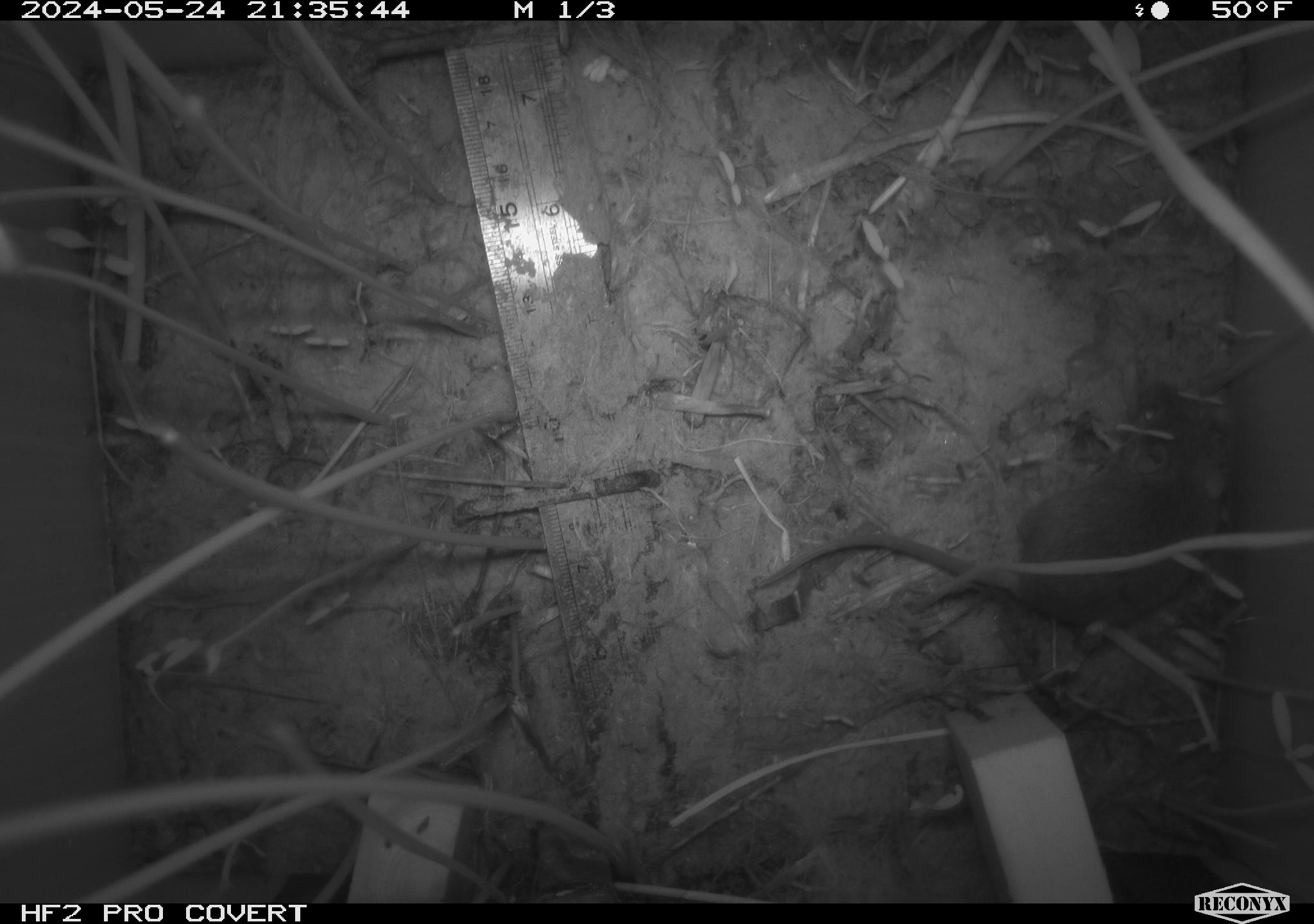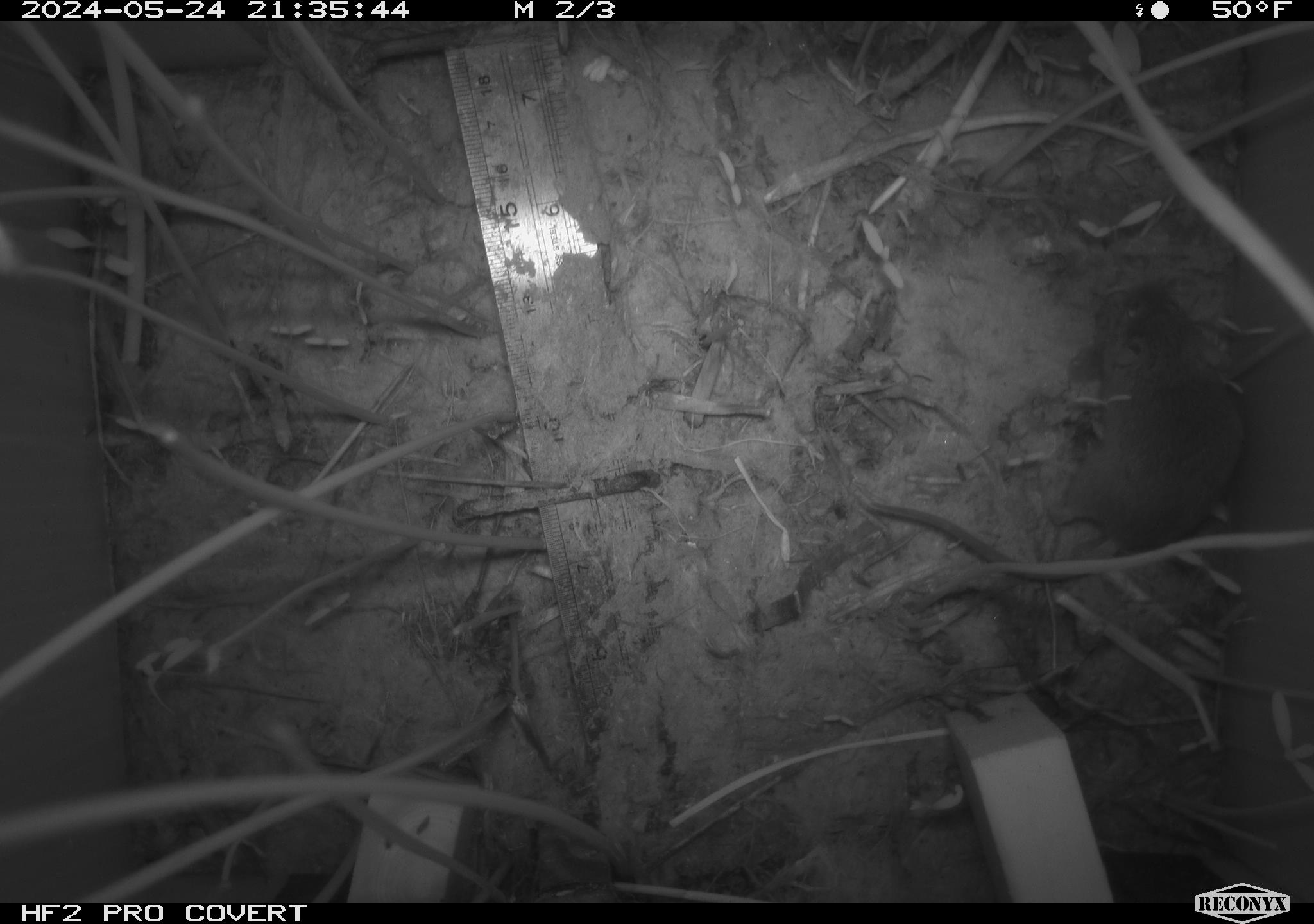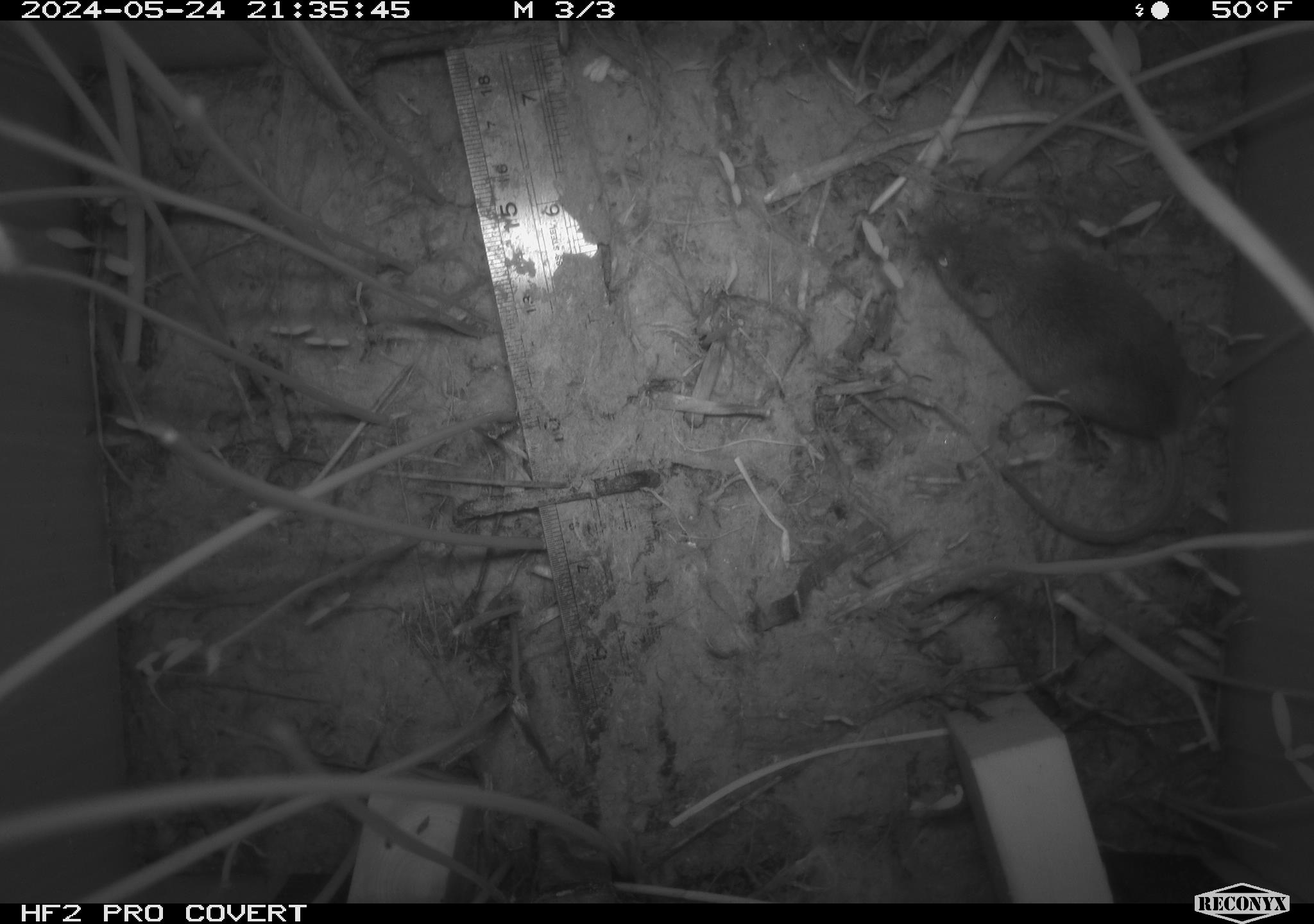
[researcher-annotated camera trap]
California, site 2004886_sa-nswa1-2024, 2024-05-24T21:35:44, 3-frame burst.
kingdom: Animalia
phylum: Chordata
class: Mammalia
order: Rodentia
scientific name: Rodentia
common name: rodent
Rodent (Rodentia).